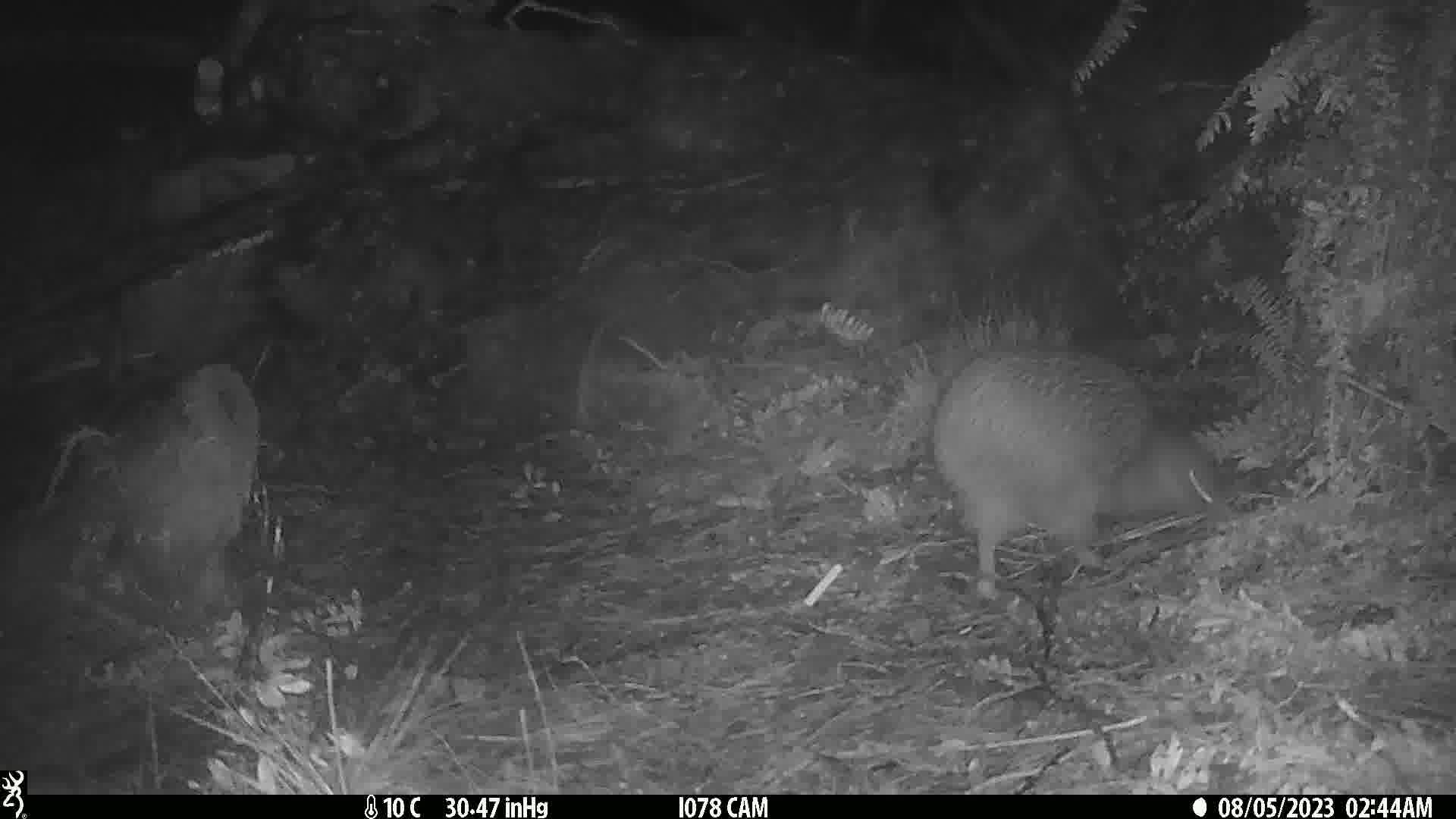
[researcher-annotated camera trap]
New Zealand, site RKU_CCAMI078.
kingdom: Animalia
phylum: Chordata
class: Aves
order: Apterygiformes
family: Apterygidae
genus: Apteryx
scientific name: Apteryx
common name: kiwi